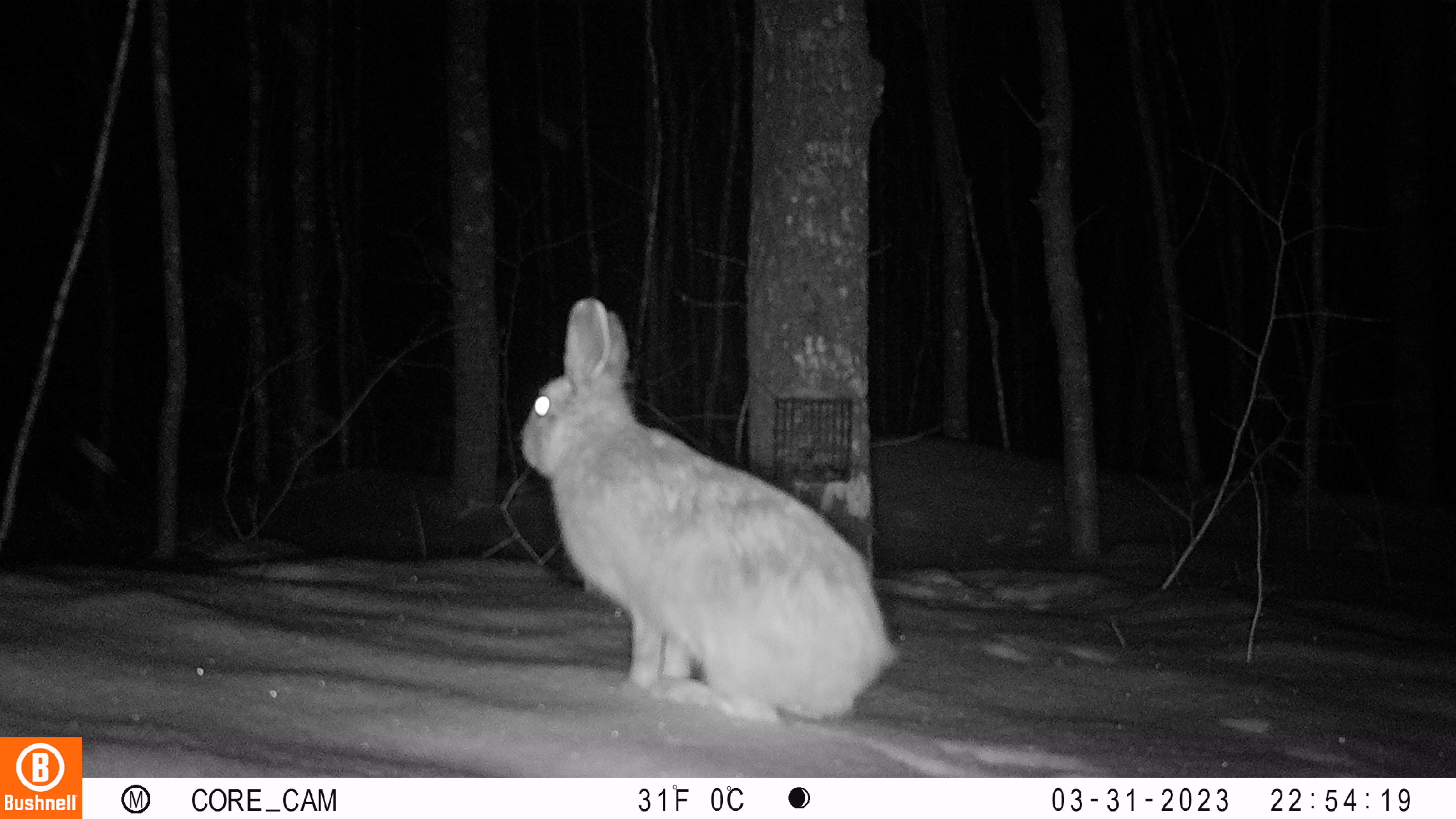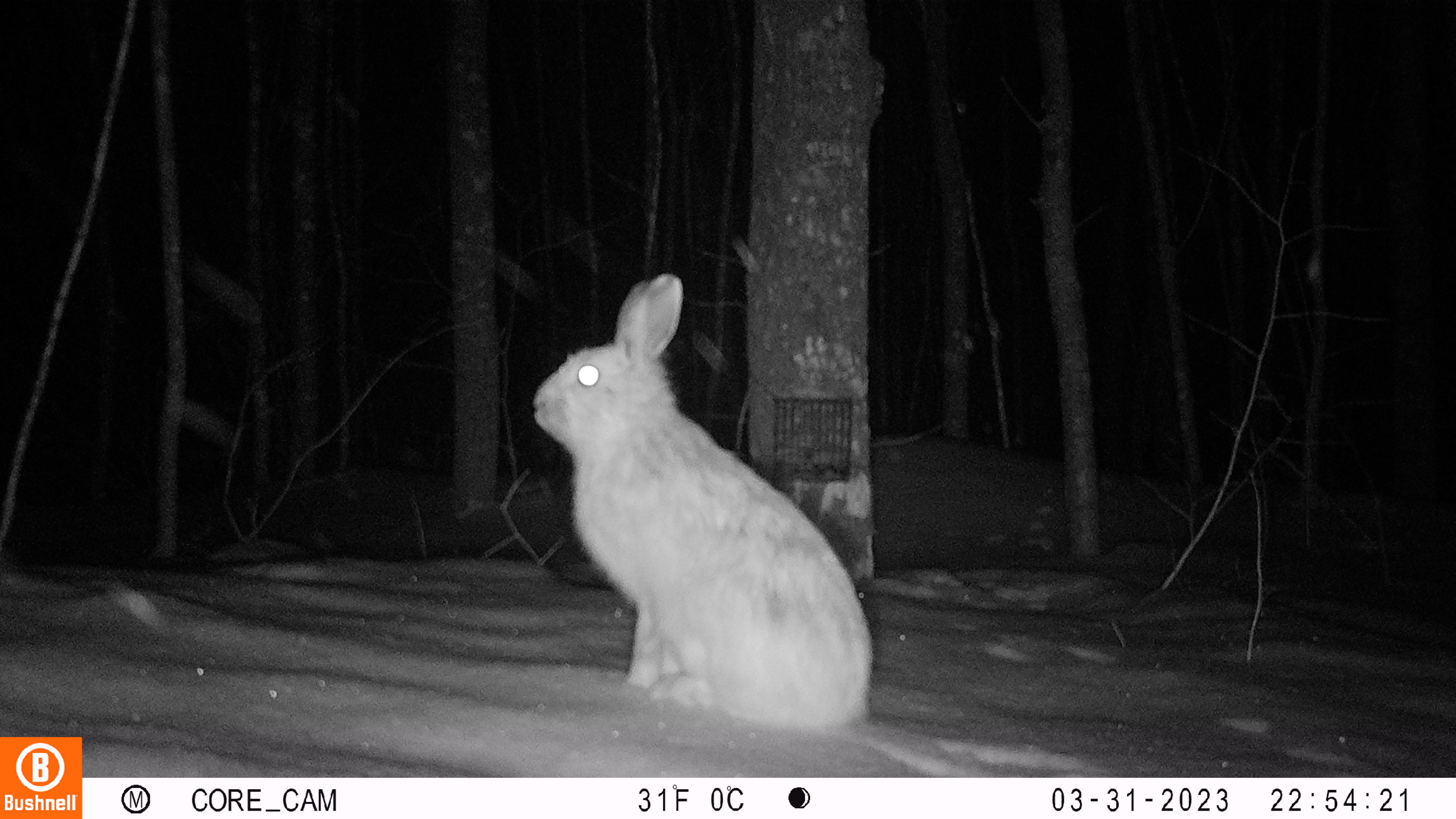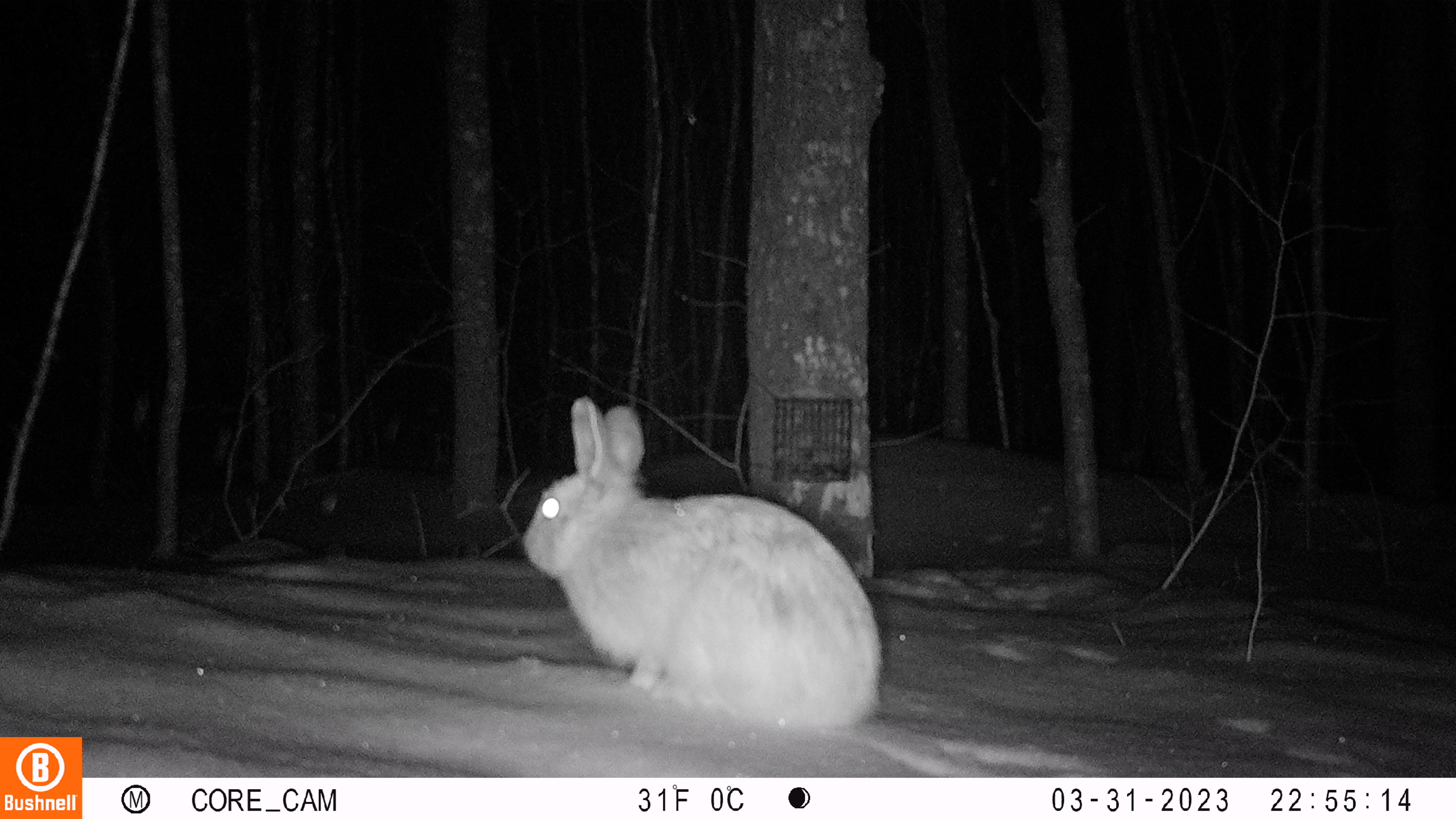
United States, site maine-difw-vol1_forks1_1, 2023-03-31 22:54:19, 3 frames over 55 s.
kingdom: Animalia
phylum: Chordata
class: Mammalia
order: Lagomorpha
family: Leporidae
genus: Lepus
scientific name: Lepus americanus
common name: snowshoe hare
Snowshoe hare (Lepus americanus).